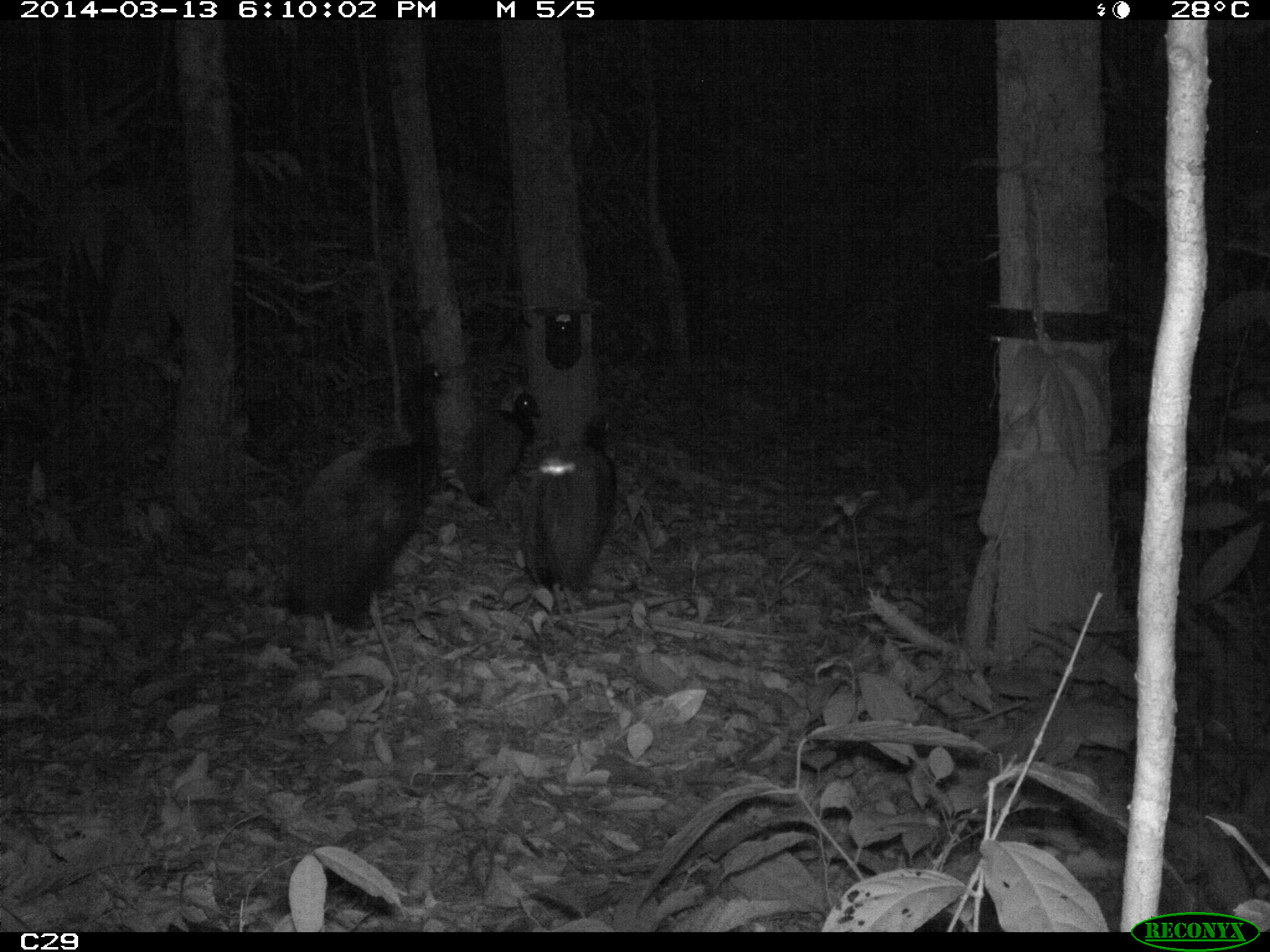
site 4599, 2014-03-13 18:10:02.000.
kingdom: Animalia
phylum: Chordata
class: Aves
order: Gruiformes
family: Psophiidae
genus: Psophia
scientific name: Psophia crepitans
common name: gray-winged trumpeter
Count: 5.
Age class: adult.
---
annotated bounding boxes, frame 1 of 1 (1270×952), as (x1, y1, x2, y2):
psophia crepitans: (281, 364, 449, 691); (522, 414, 615, 626); (460, 391, 542, 508)